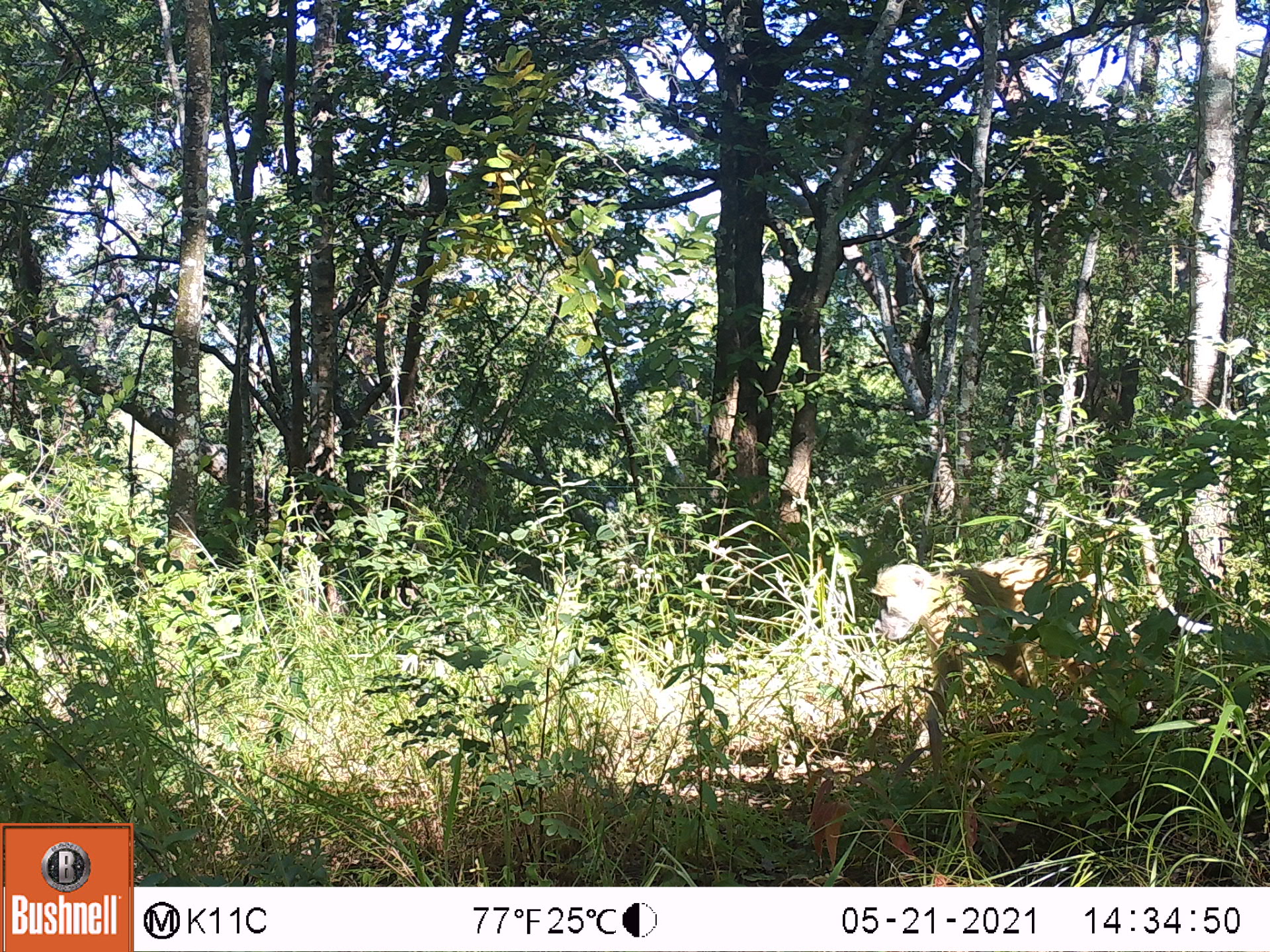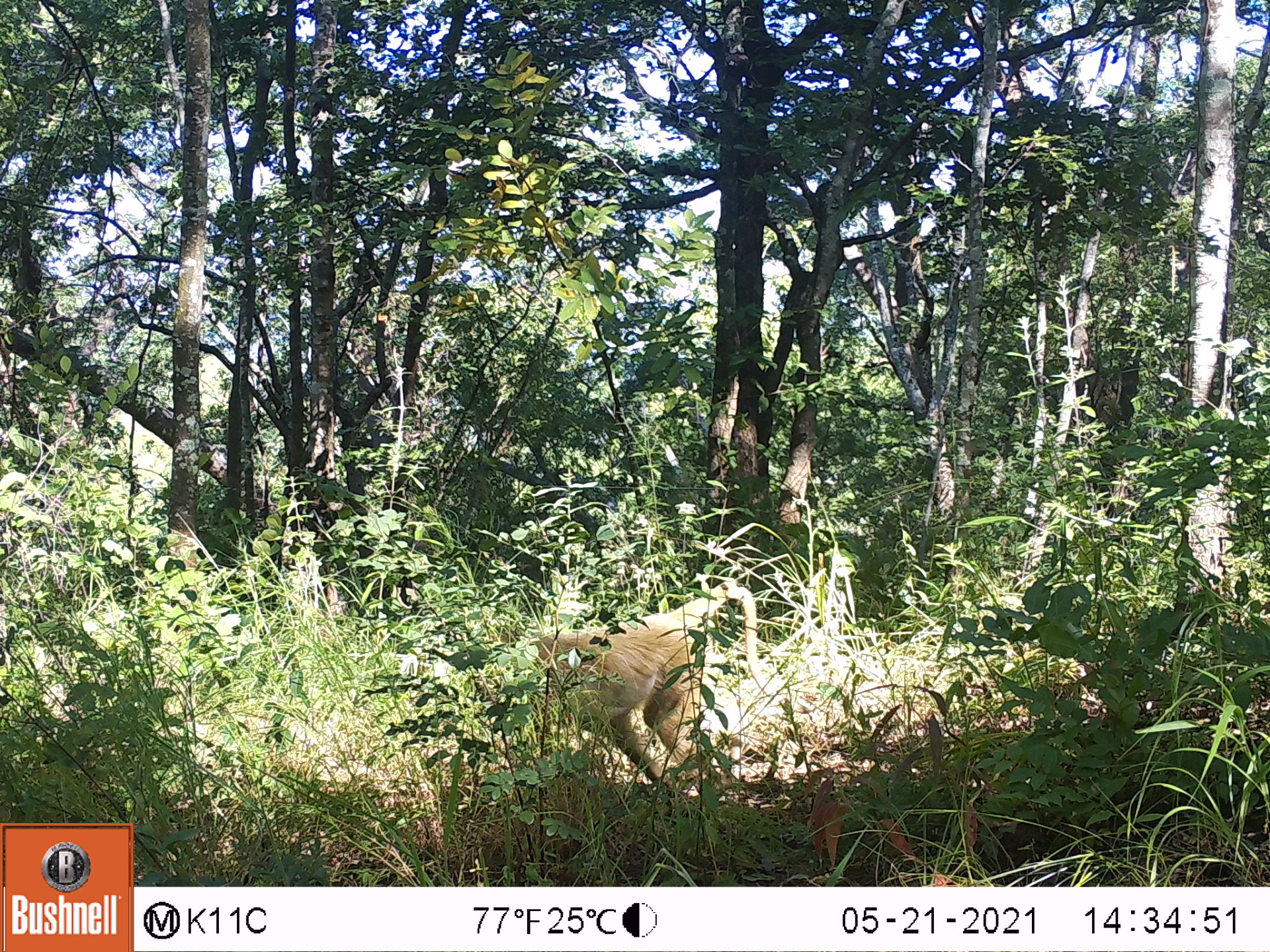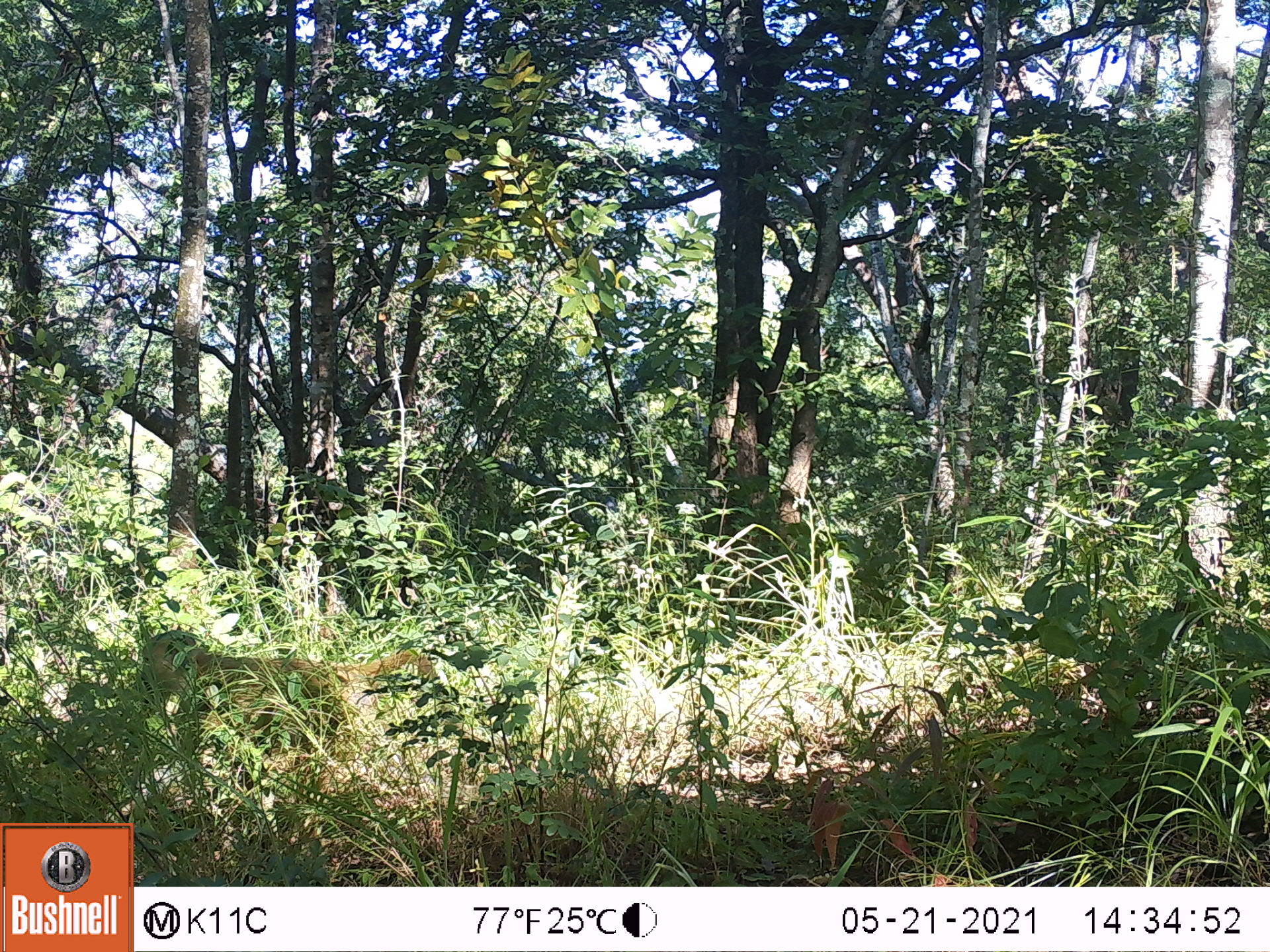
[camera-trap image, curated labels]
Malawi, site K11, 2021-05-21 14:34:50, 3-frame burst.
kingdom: Animalia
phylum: Chordata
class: Mammalia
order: Primates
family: Cercopithecidae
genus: Papio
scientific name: Papio cynocephalus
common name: yellow baboon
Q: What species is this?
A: Yellow baboon (Papio cynocephalus).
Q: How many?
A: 1.